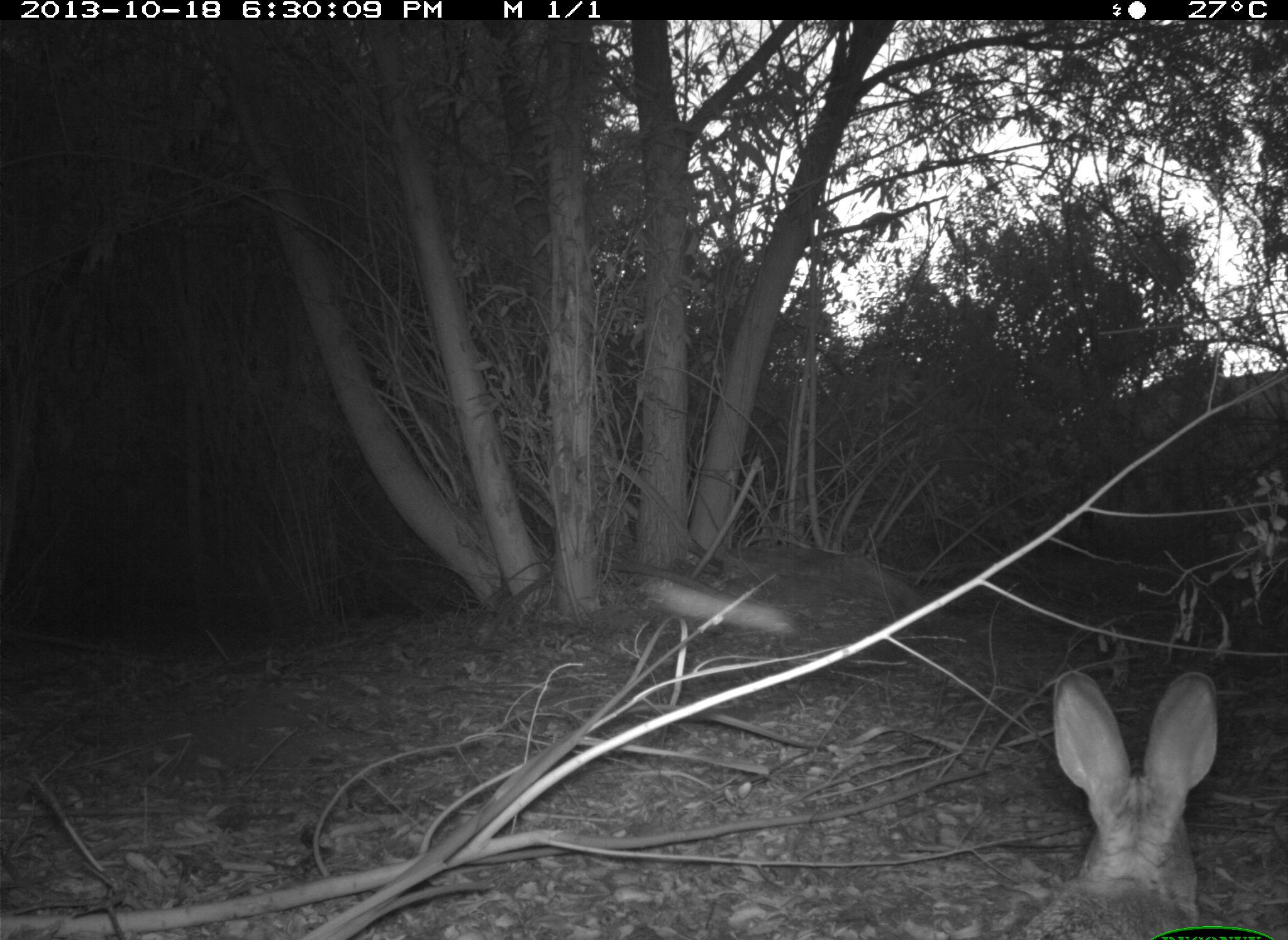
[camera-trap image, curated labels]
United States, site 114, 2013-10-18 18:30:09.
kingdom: Animalia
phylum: Chordata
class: Mammalia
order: Lagomorpha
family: Leporidae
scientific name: Leporidae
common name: rabbits and hares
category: rabbit